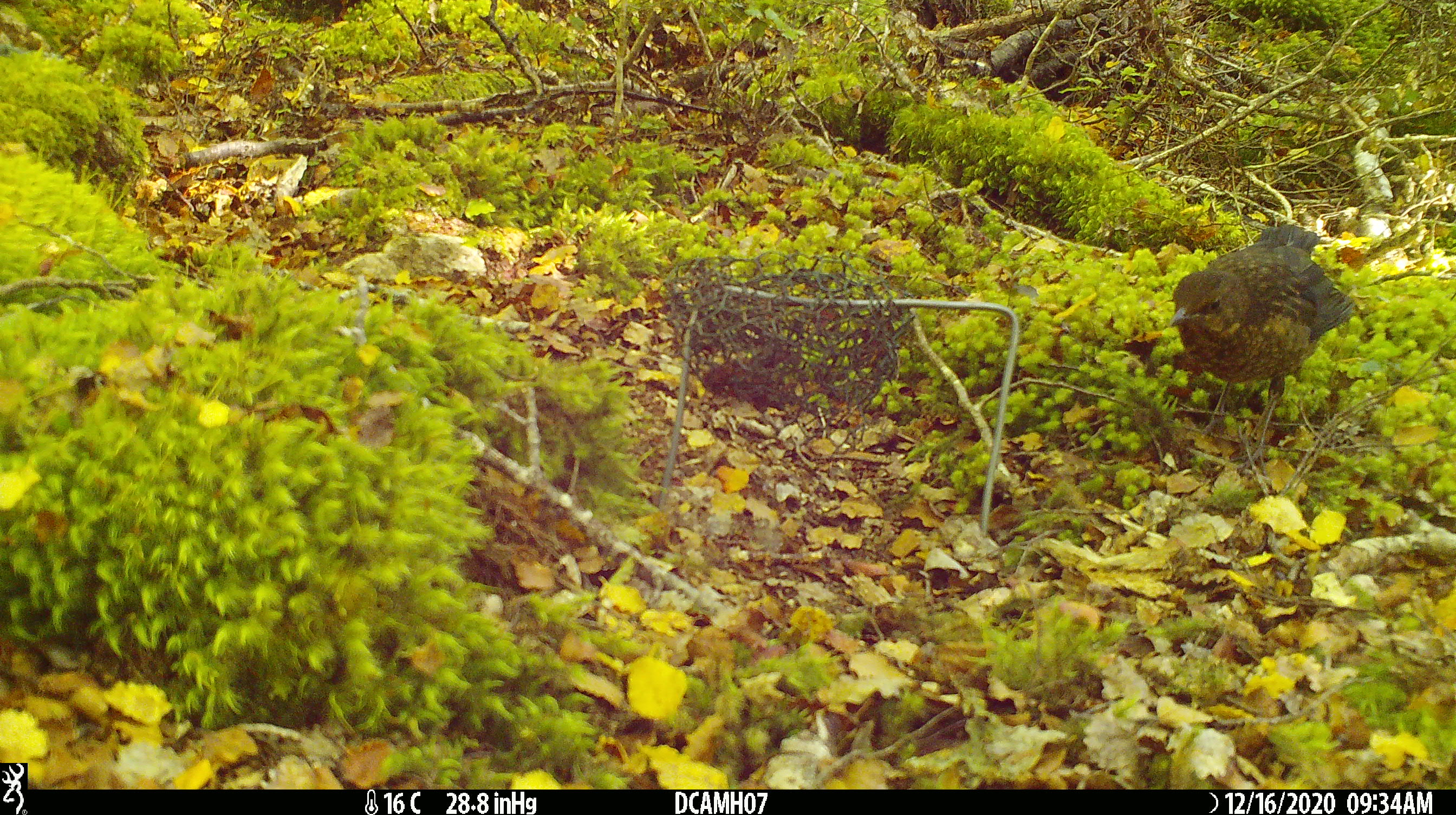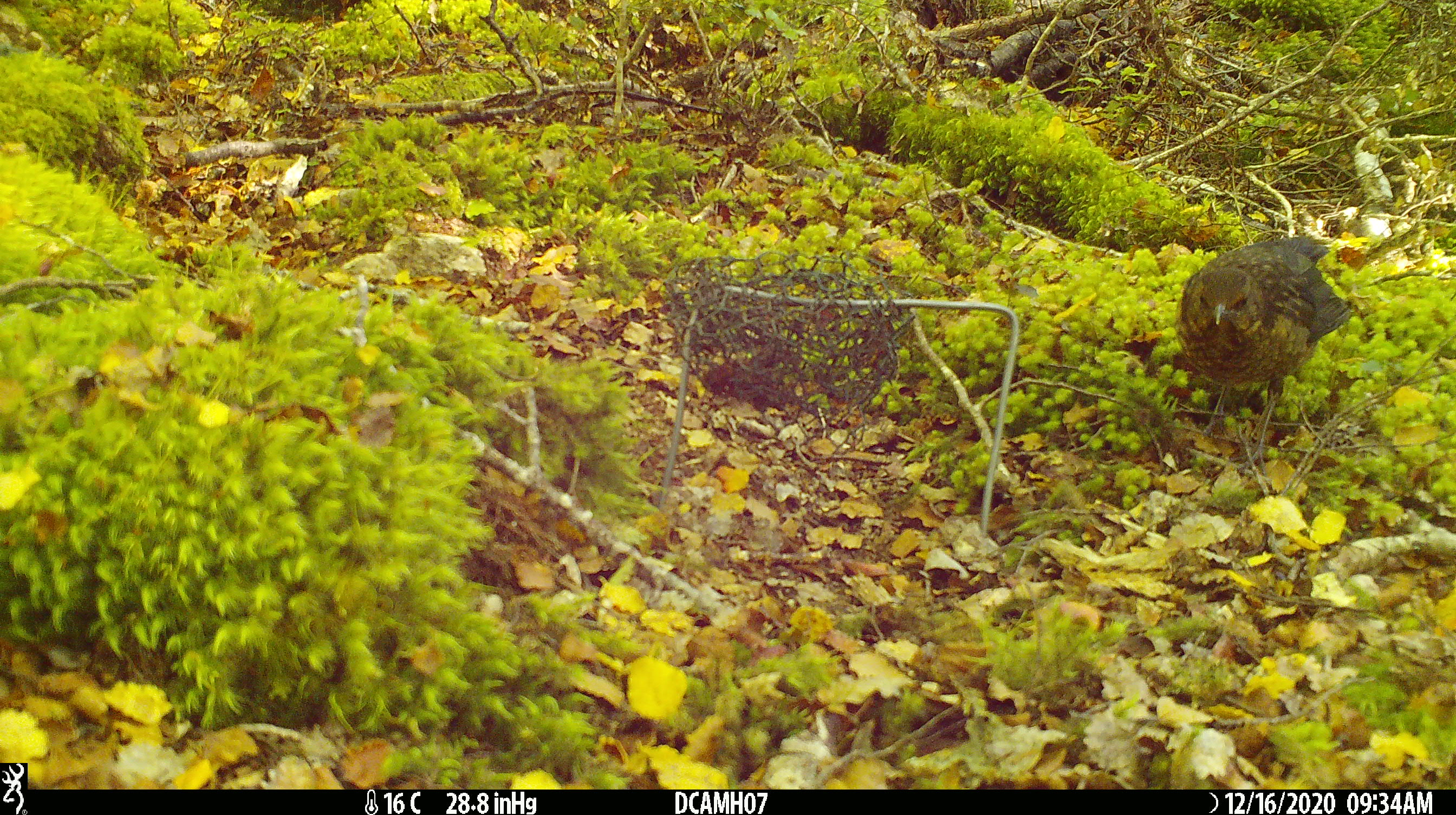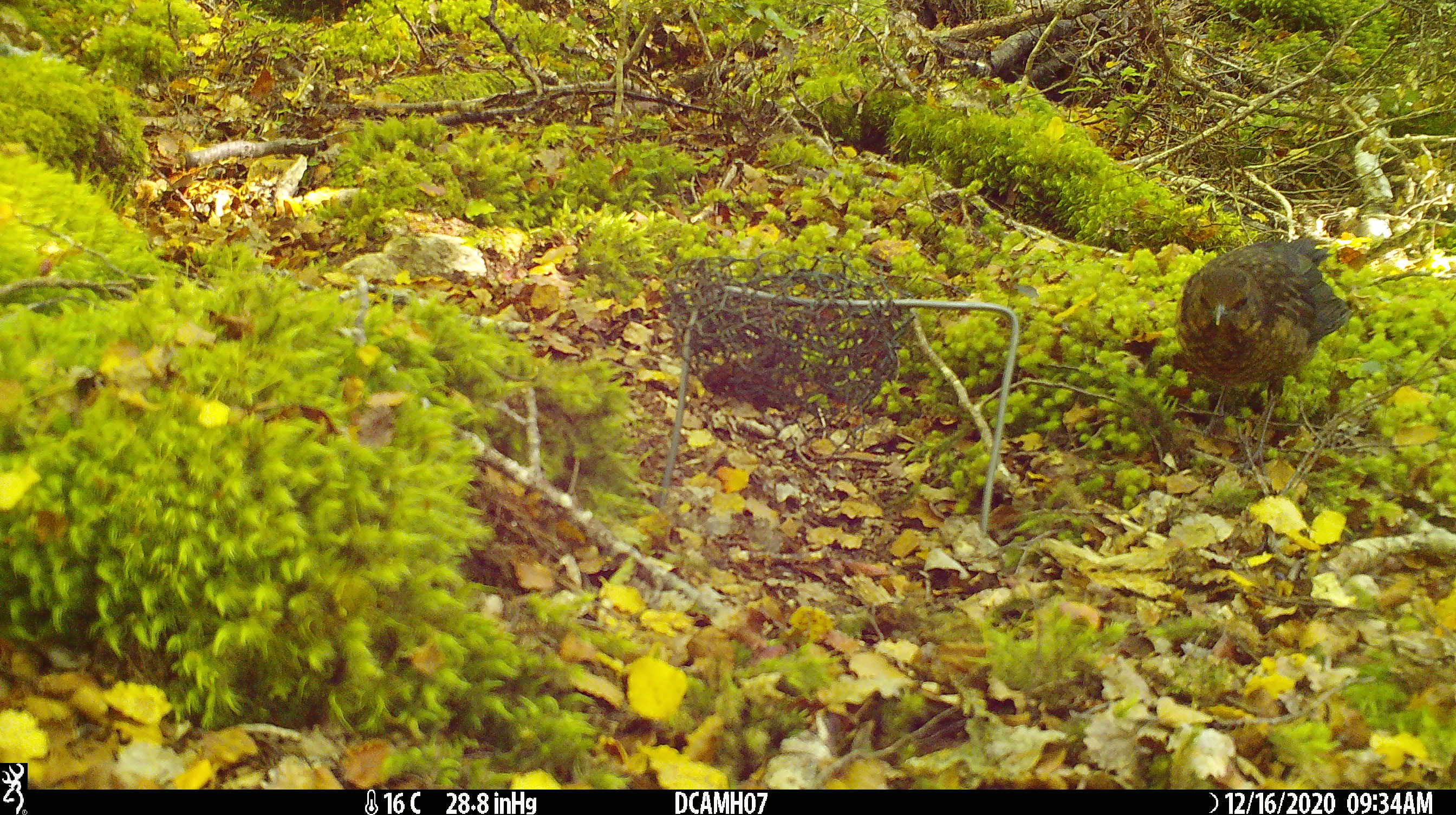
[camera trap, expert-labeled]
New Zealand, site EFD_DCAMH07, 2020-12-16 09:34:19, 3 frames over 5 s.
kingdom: Animalia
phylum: Chordata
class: Aves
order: Passeriformes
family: Turdidae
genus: Turdus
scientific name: Turdus philomelos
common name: song thrush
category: thrush